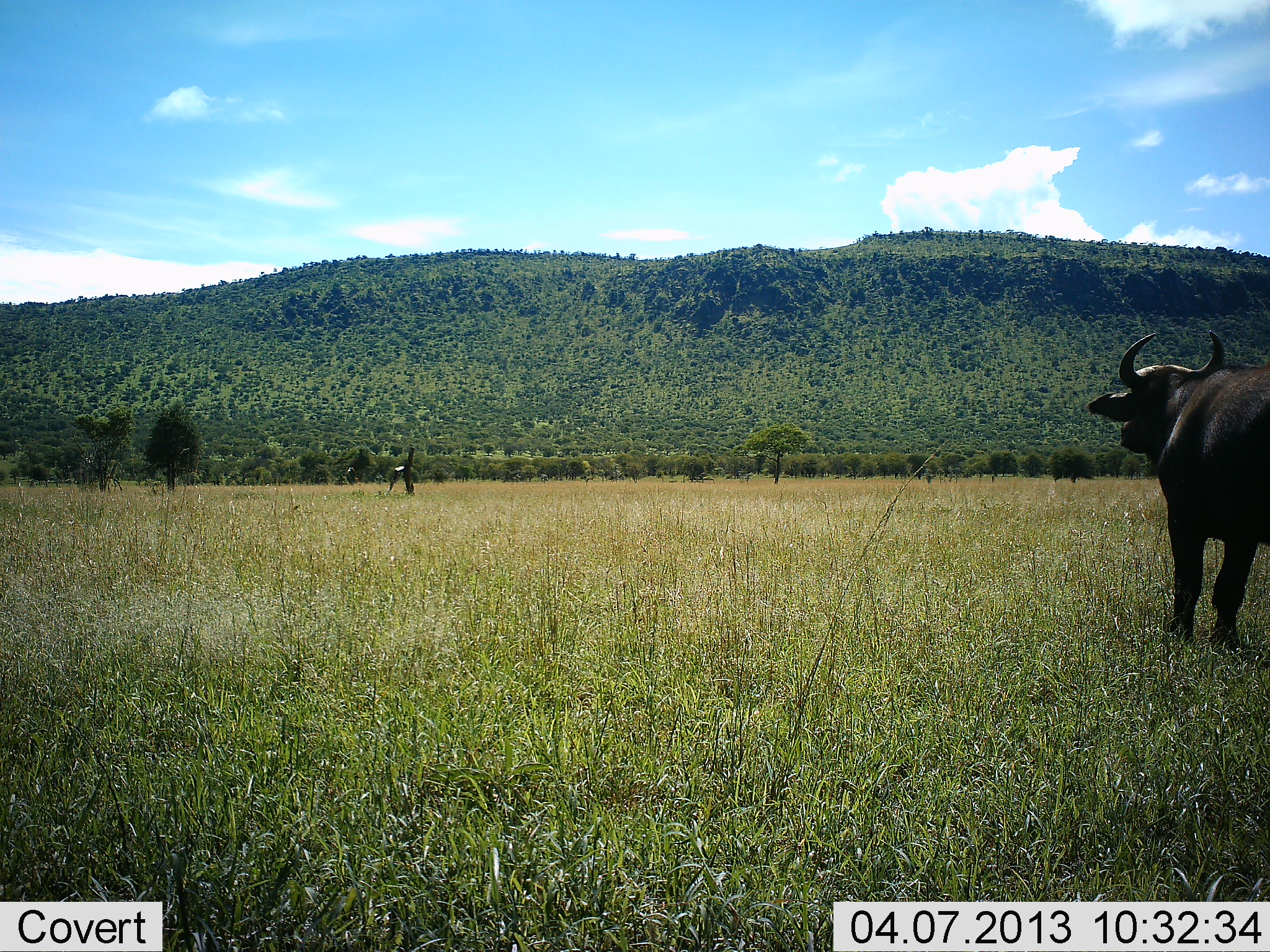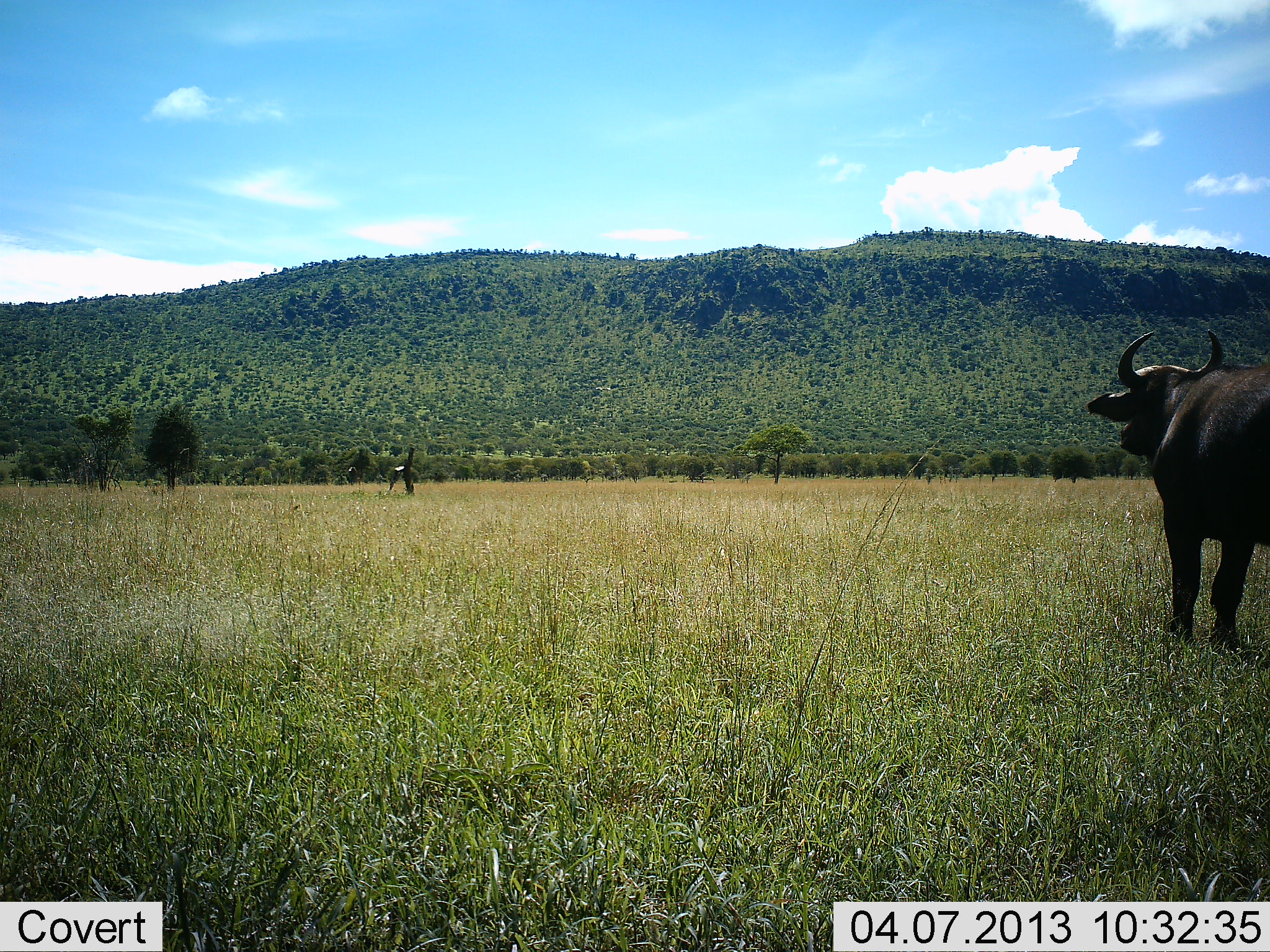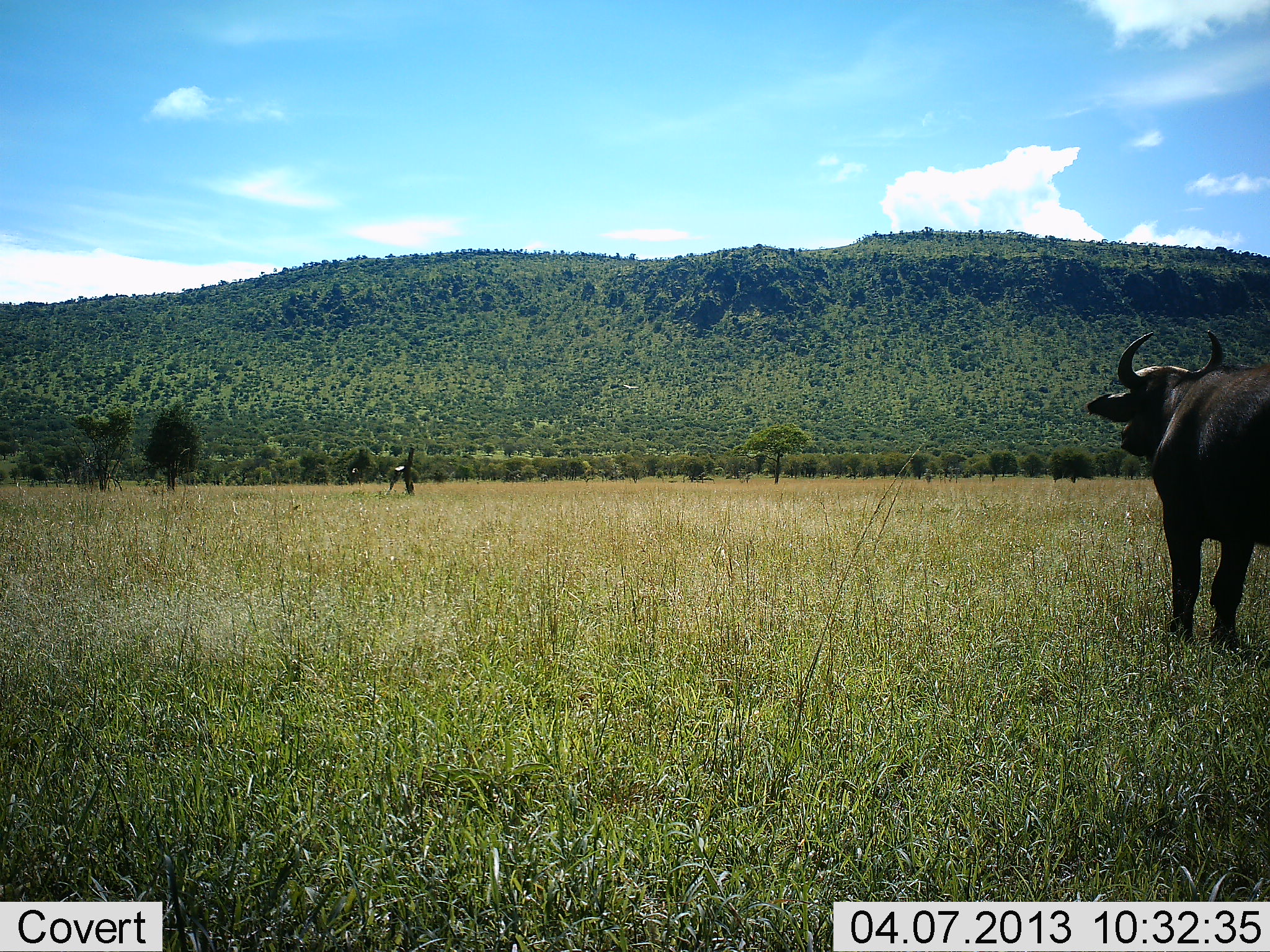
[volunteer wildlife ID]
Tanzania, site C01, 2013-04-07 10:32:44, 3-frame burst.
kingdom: Animalia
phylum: Chordata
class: Mammalia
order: Artiodactyla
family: Bovidae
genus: Syncerus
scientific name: Syncerus caffer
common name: cape buffalo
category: buffalo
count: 1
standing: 94%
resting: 0%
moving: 3%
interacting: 3%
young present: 0%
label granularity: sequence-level